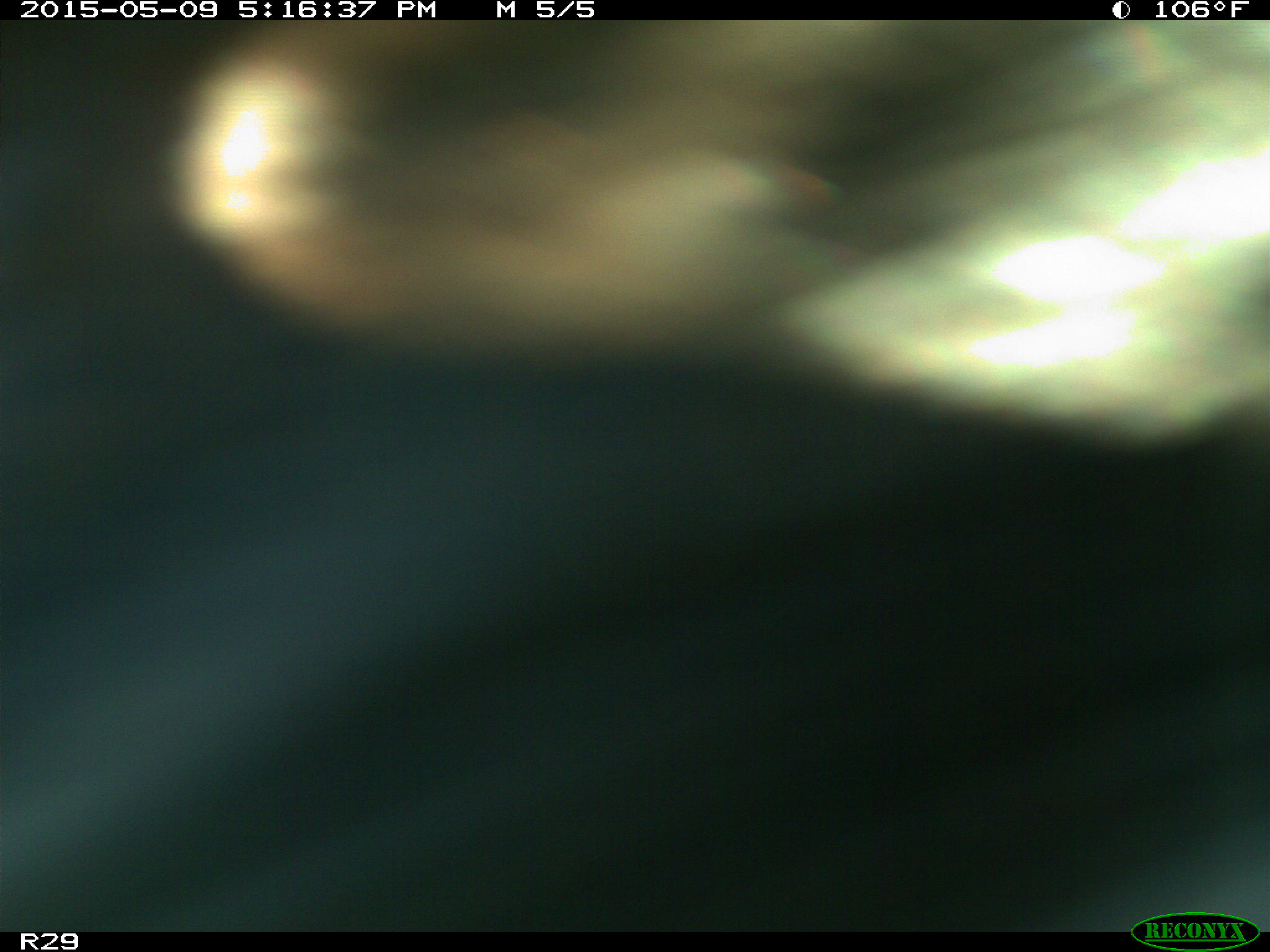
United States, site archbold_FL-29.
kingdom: Animalia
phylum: Chordata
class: Mammalia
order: Artiodactyla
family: Bovidae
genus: Bos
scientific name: Bos taurus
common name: domestic cow